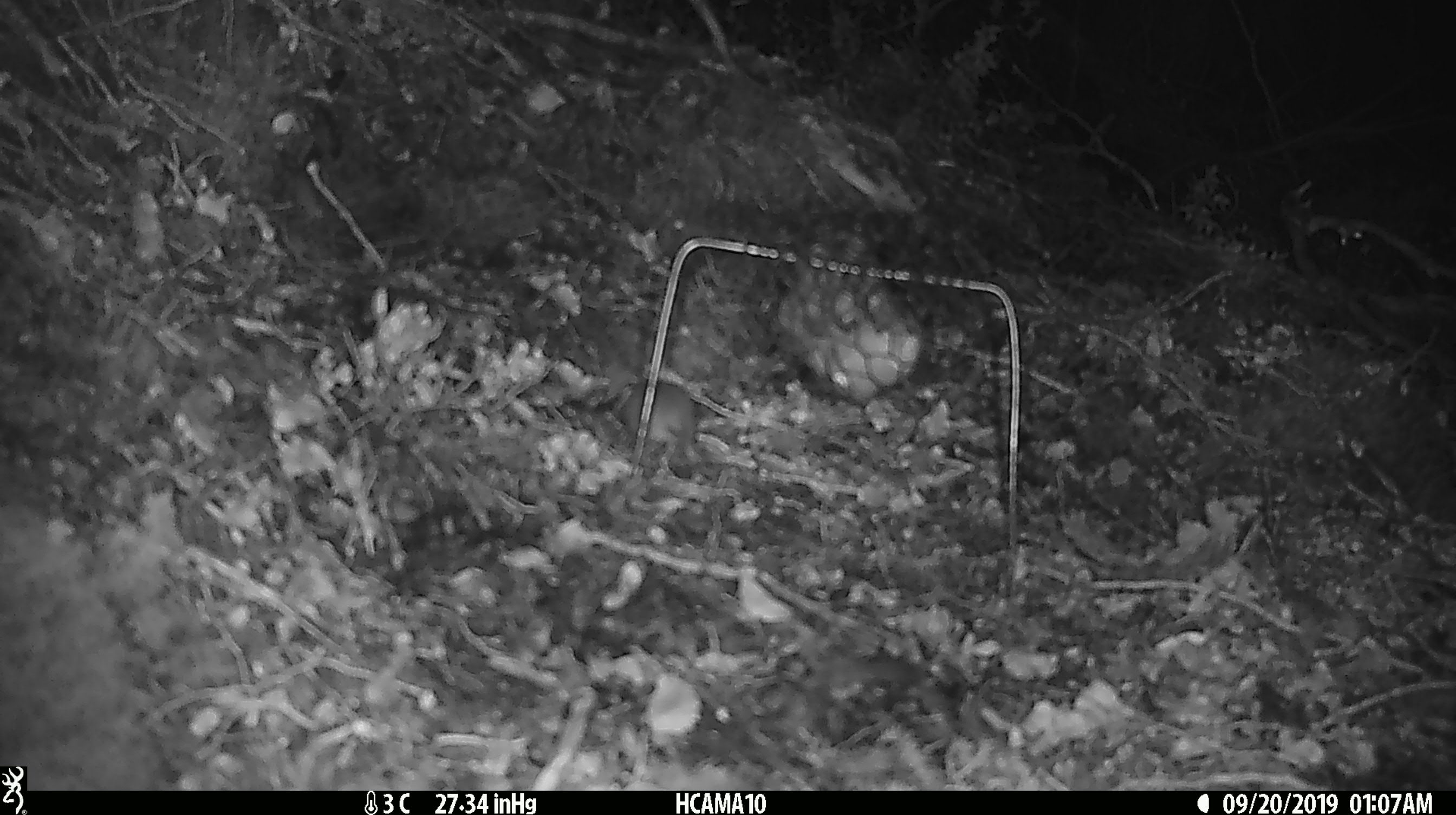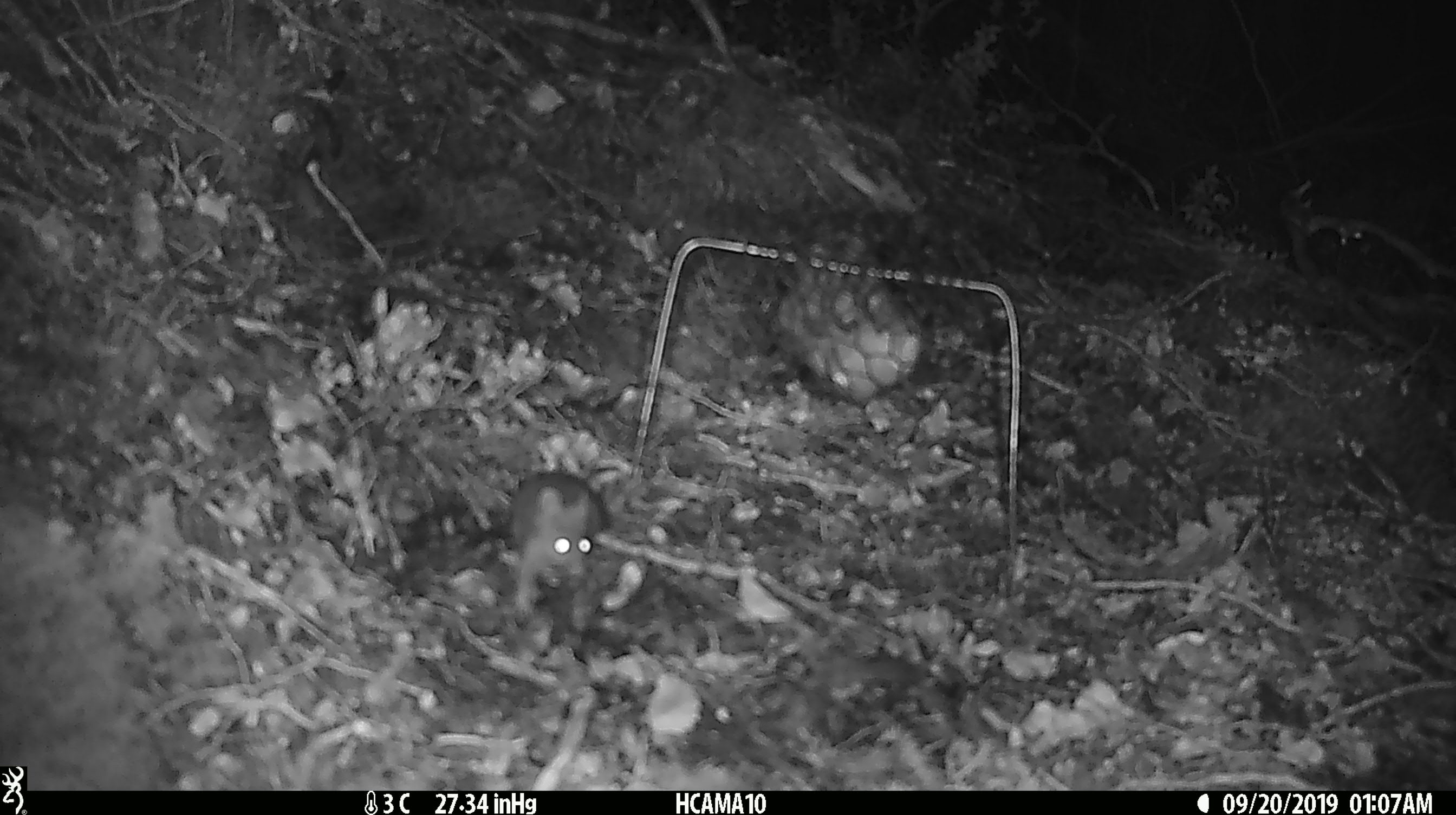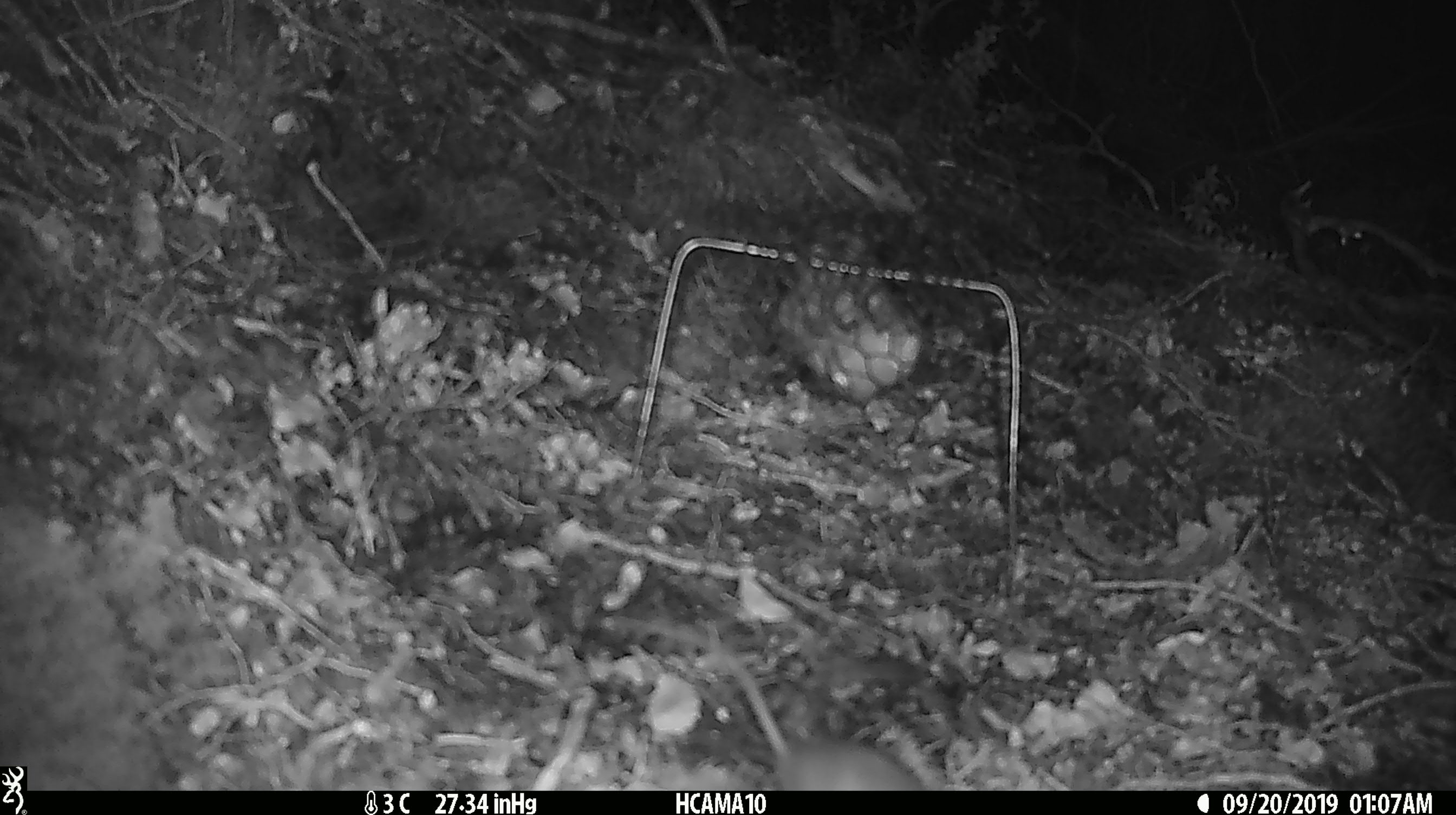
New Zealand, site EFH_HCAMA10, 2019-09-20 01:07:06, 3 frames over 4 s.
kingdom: Animalia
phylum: Chordata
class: Mammalia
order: Rodentia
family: Muridae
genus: Mus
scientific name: Mus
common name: mouse